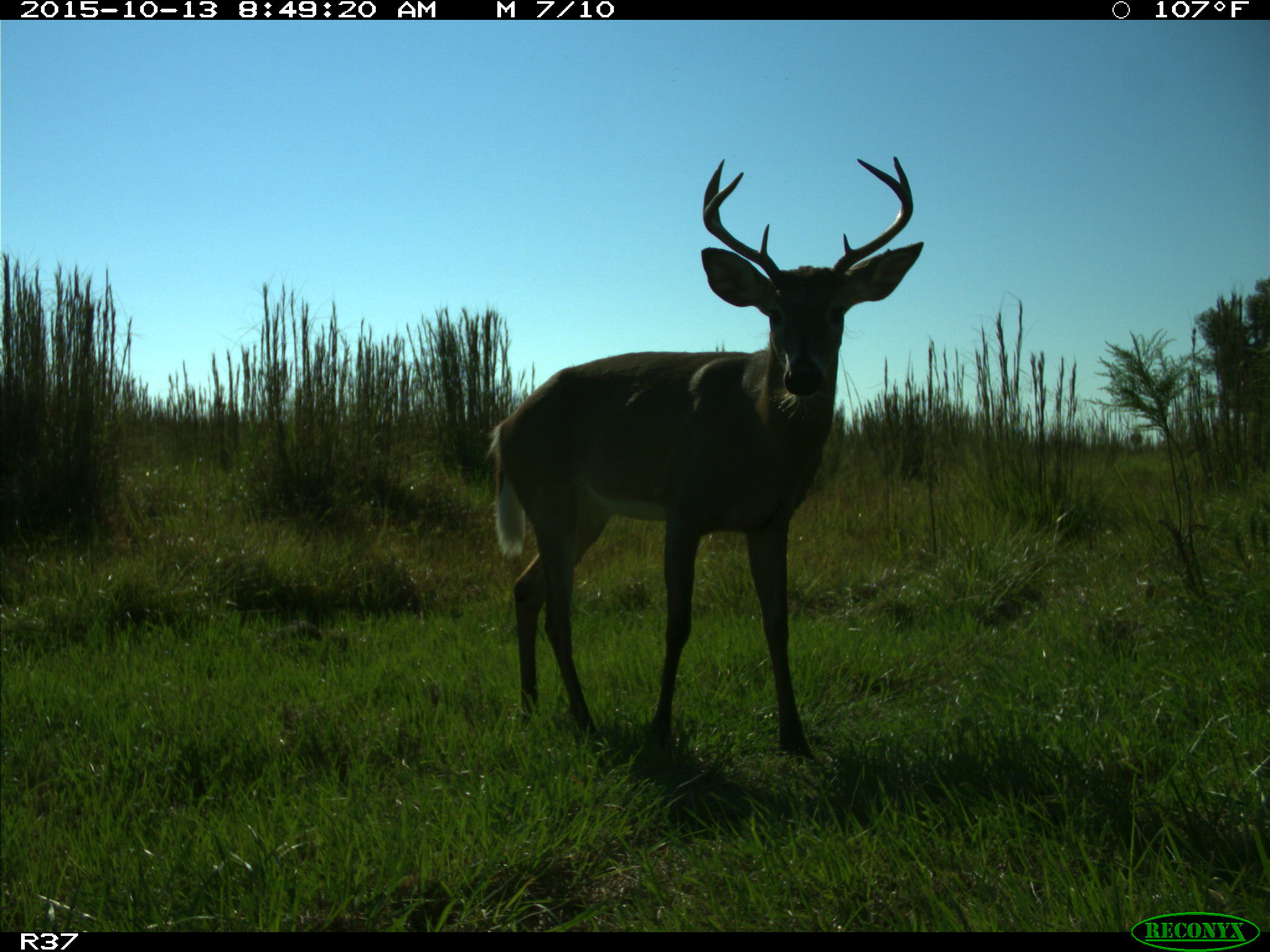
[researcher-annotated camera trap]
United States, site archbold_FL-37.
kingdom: Animalia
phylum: Chordata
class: Mammalia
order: Artiodactyla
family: Cervidae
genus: Odocoileus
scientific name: Odocoileus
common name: deer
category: unidentified deer